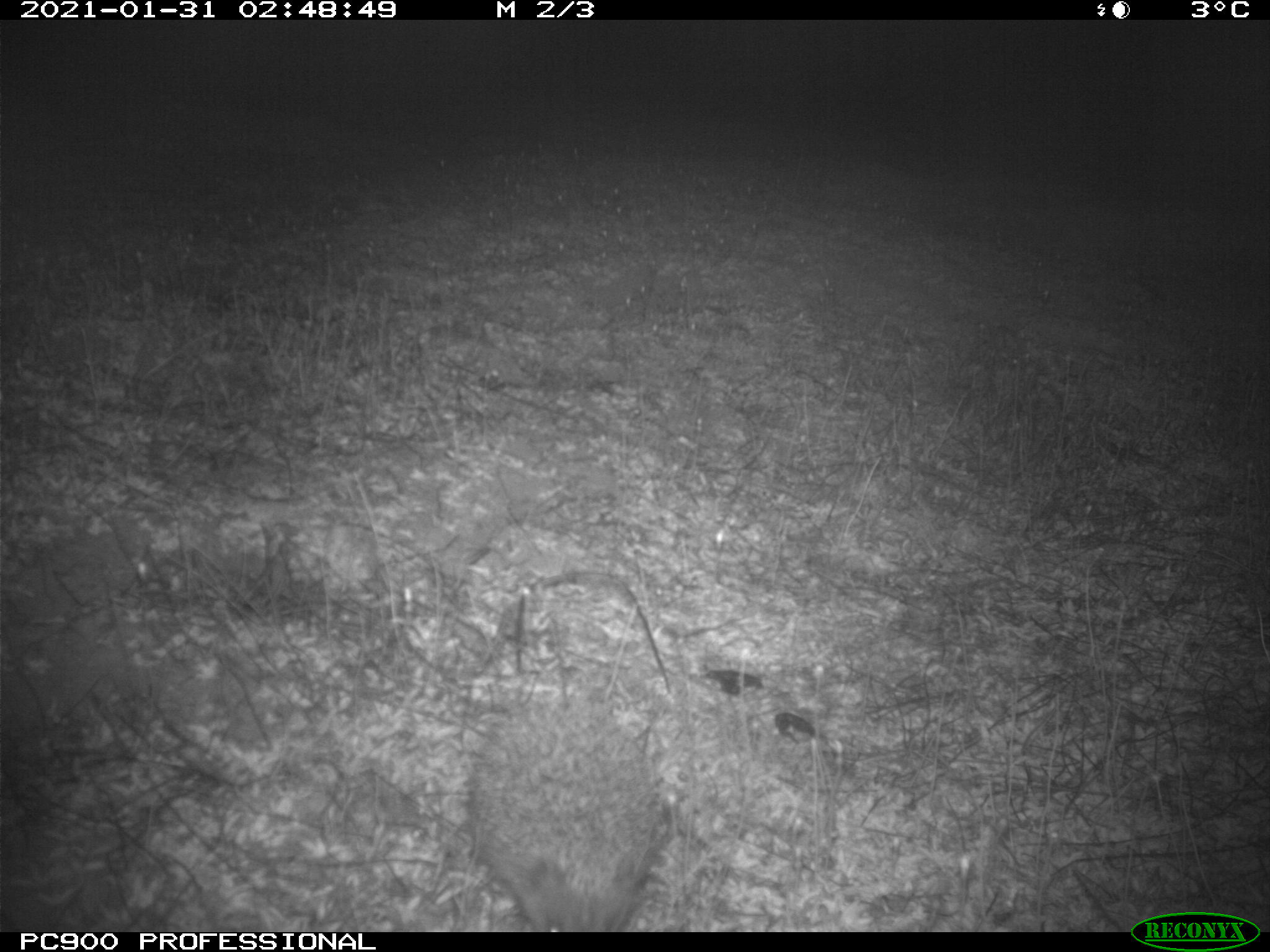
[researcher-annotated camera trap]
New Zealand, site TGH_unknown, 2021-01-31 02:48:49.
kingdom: Animalia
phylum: Chordata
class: Mammalia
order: Eulipotyphla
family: Erinaceidae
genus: Erinaceus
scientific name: Erinaceus europaeus europaeus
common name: european hedgehog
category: hedgehog